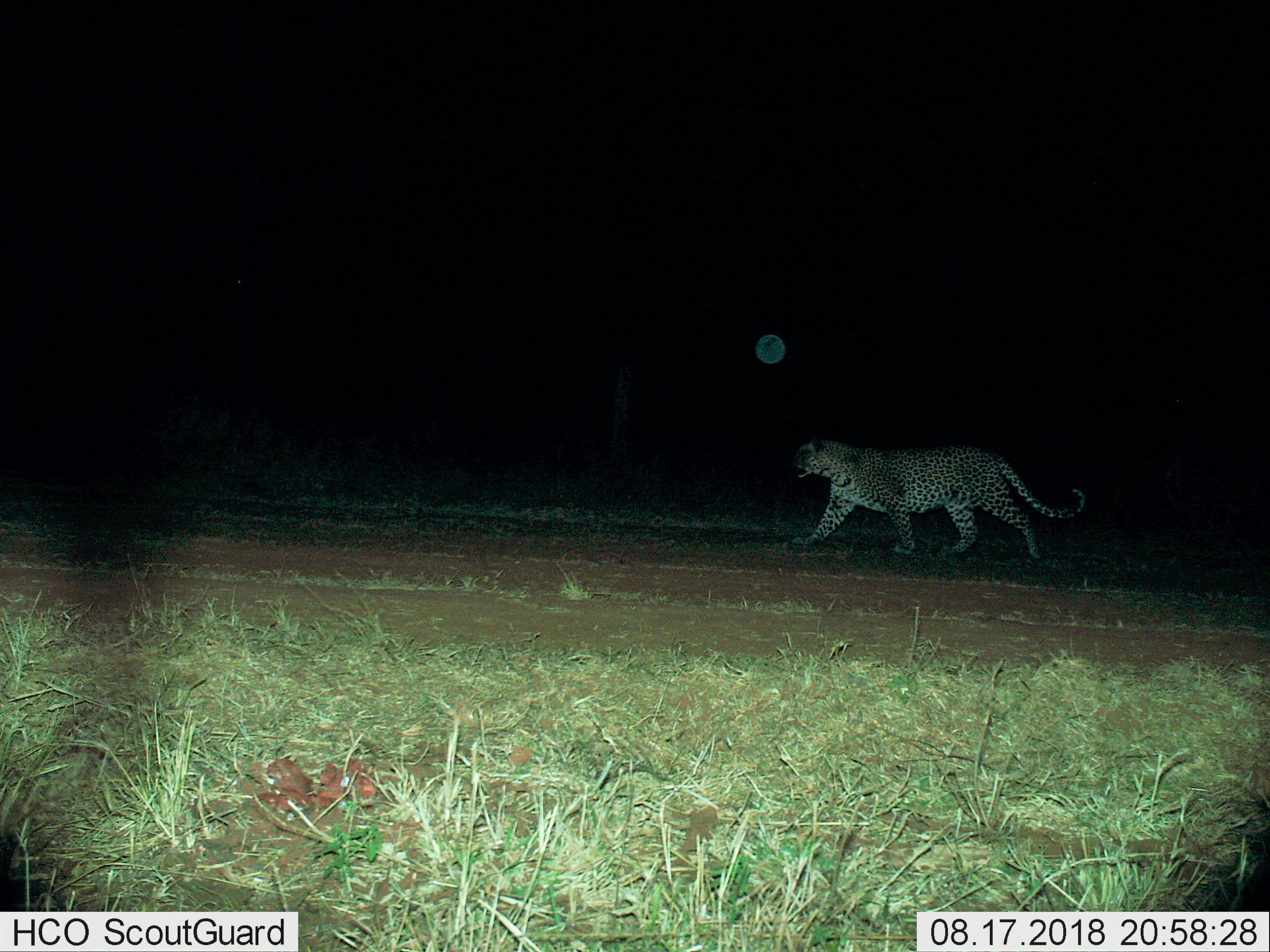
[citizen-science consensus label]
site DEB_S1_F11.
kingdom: Animalia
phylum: Chordata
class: Mammalia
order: Carnivora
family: Felidae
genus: Panthera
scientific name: Panthera pardus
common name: leopard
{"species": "leopard (Panthera pardus)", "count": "1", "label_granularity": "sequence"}